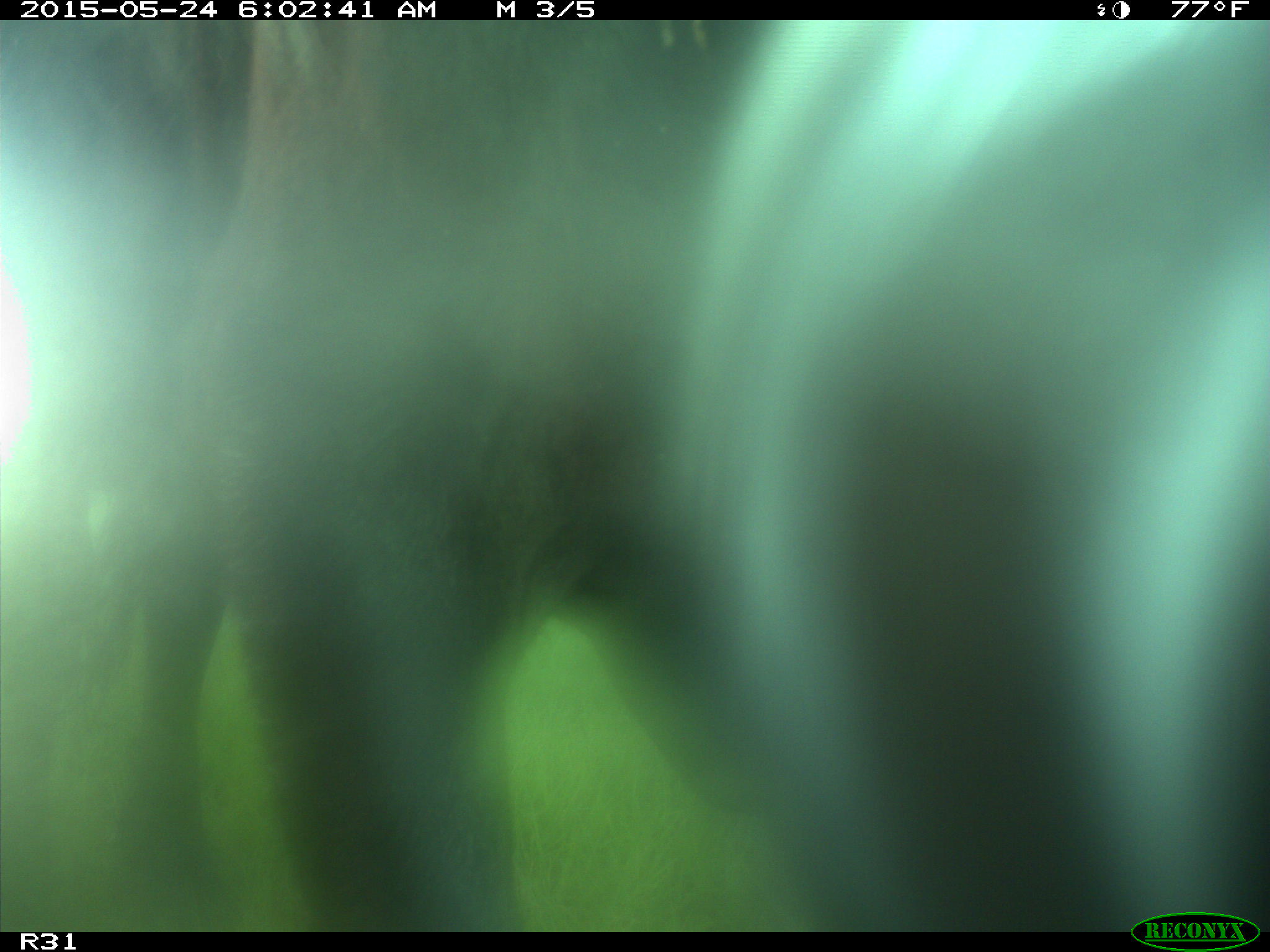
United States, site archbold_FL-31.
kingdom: Animalia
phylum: Chordata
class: Mammalia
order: Artiodactyla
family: Bovidae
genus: Bos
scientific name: Bos taurus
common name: domestic cow